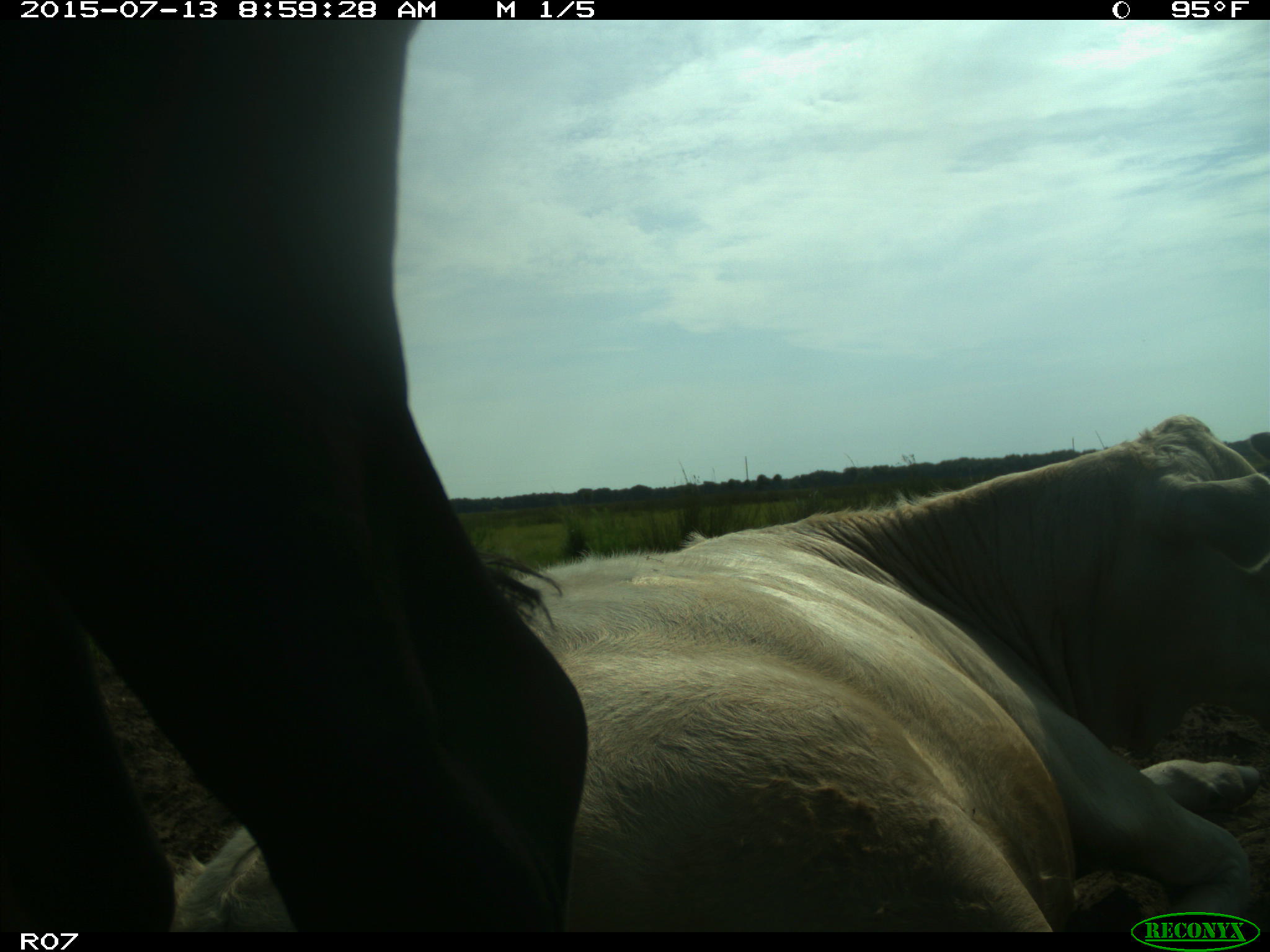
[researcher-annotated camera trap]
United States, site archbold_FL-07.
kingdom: Animalia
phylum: Chordata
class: Mammalia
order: Artiodactyla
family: Bovidae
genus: Bos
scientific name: Bos taurus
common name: domestic cow